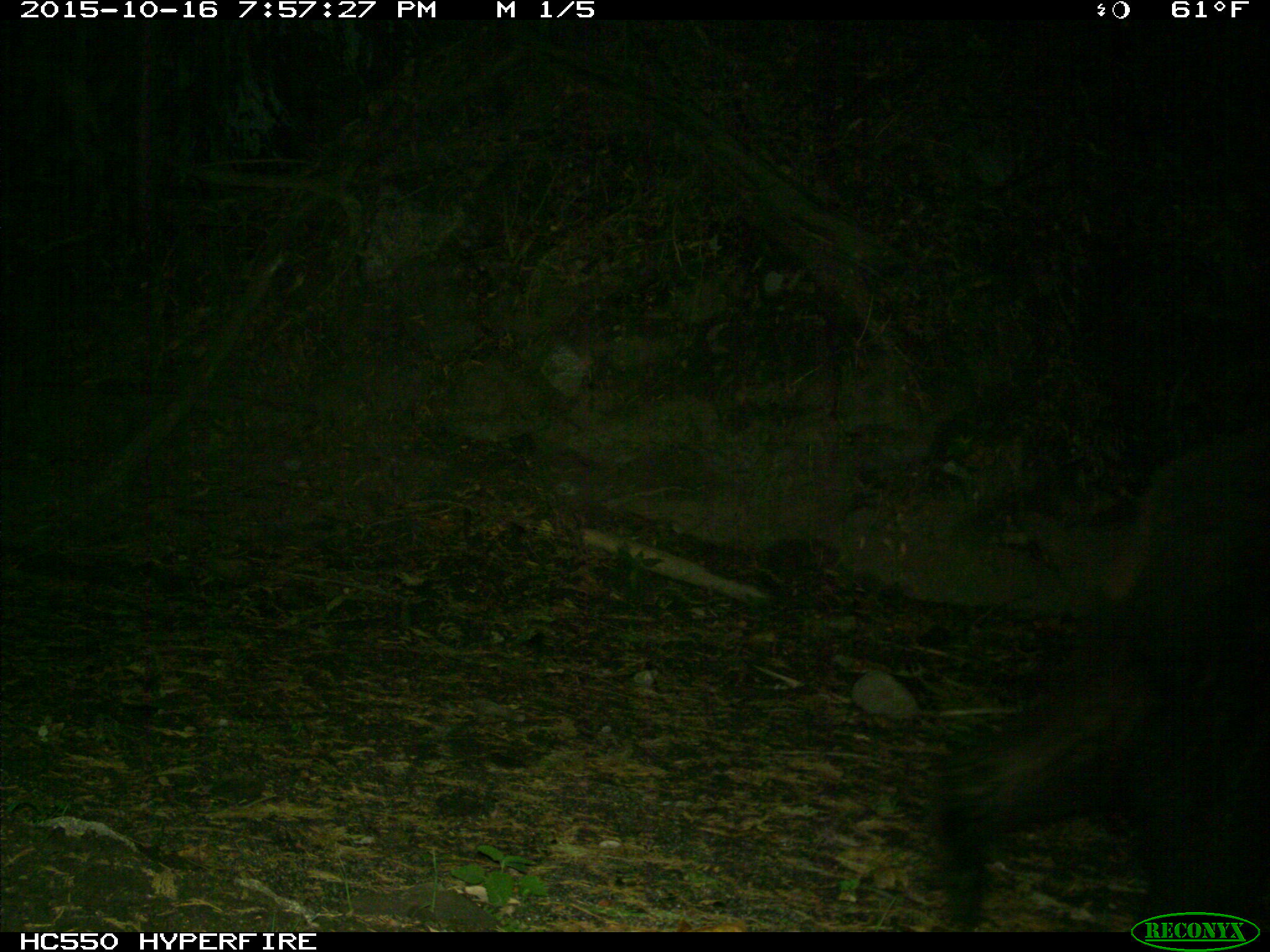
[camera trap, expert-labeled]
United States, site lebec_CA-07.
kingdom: Animalia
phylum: Chordata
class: Mammalia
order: Carnivora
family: Ursidae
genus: Ursus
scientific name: Ursus americanus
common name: american black bear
Ursus americanus (american black bear).